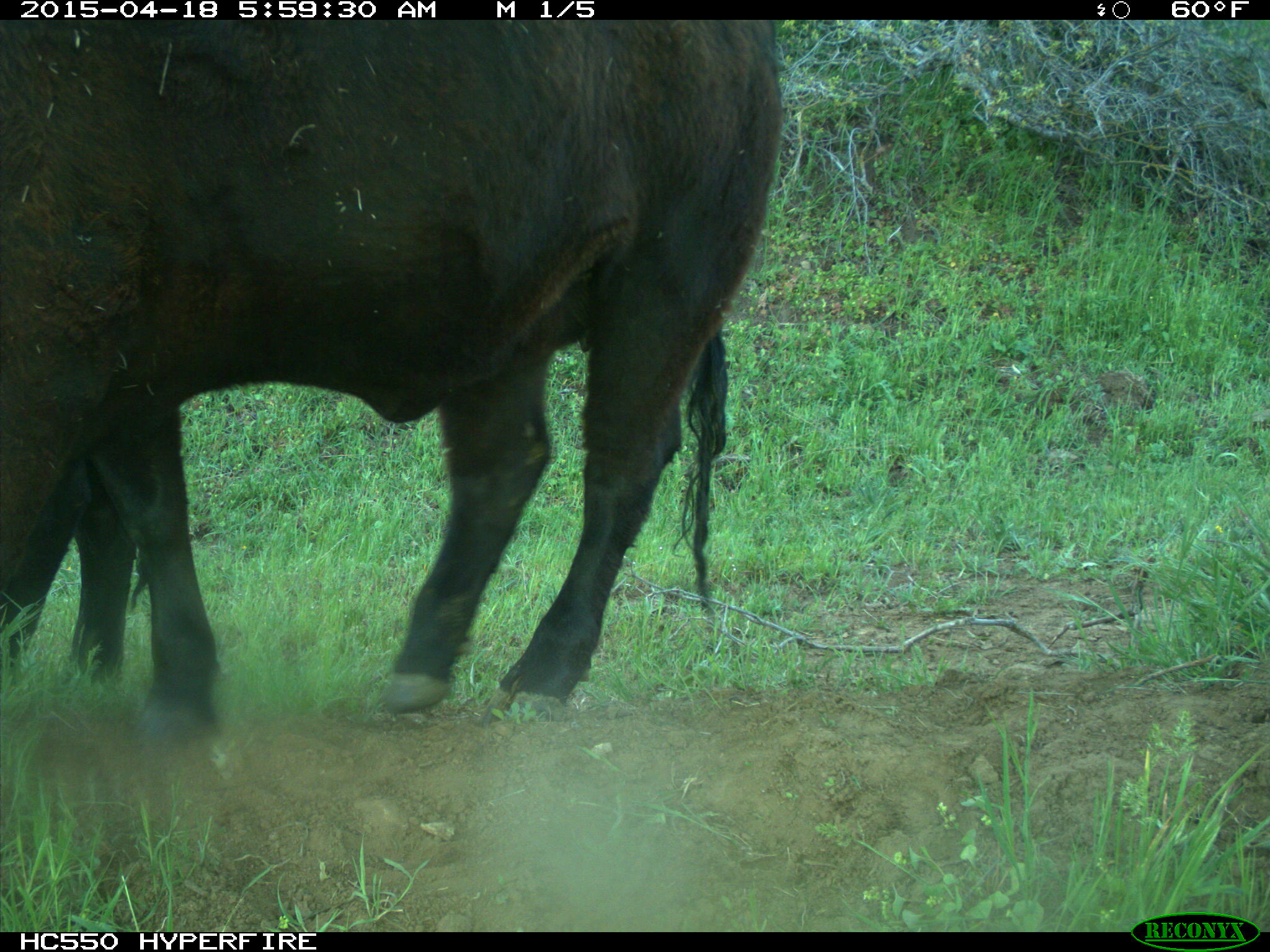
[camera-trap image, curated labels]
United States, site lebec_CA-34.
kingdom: Animalia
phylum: Chordata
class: Mammalia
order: Artiodactyla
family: Bovidae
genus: Bos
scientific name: Bos taurus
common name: domestic cow